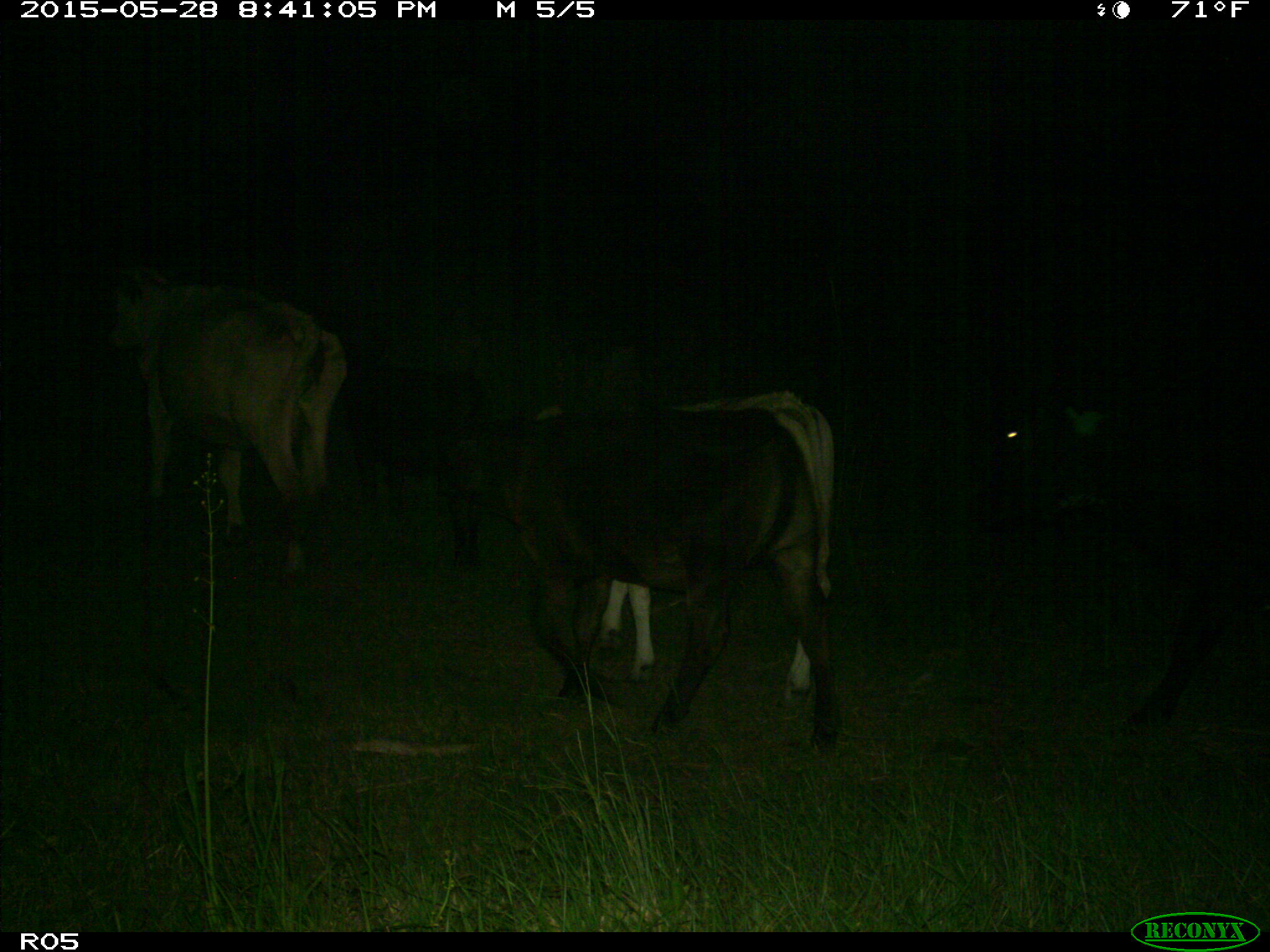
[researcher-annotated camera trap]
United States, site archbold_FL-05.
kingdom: Animalia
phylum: Chordata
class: Mammalia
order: Artiodactyla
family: Bovidae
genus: Bos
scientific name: Bos taurus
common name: domestic cow